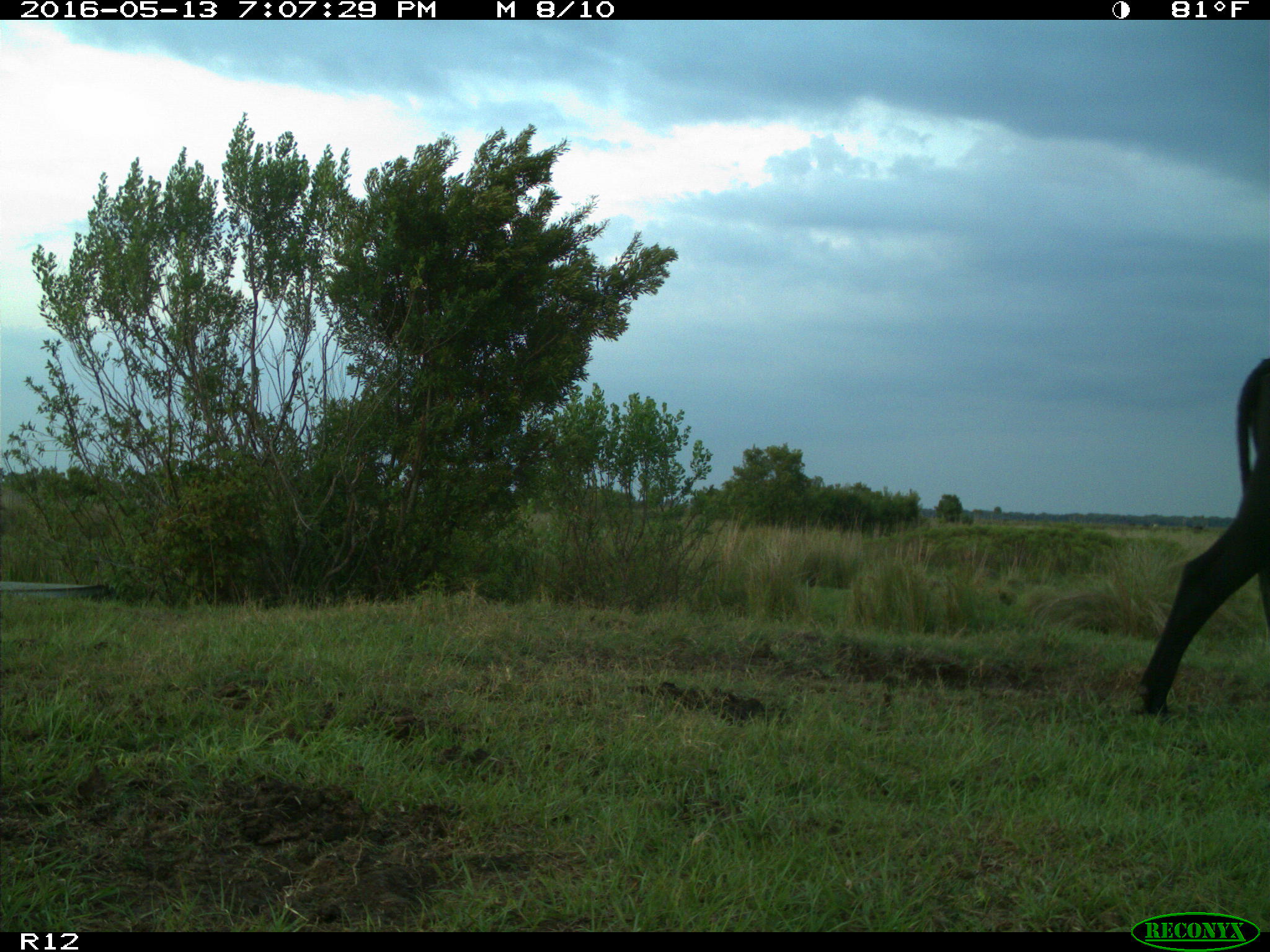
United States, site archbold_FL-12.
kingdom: Animalia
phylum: Chordata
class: Mammalia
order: Artiodactyla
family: Bovidae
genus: Bos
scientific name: Bos taurus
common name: domestic cow